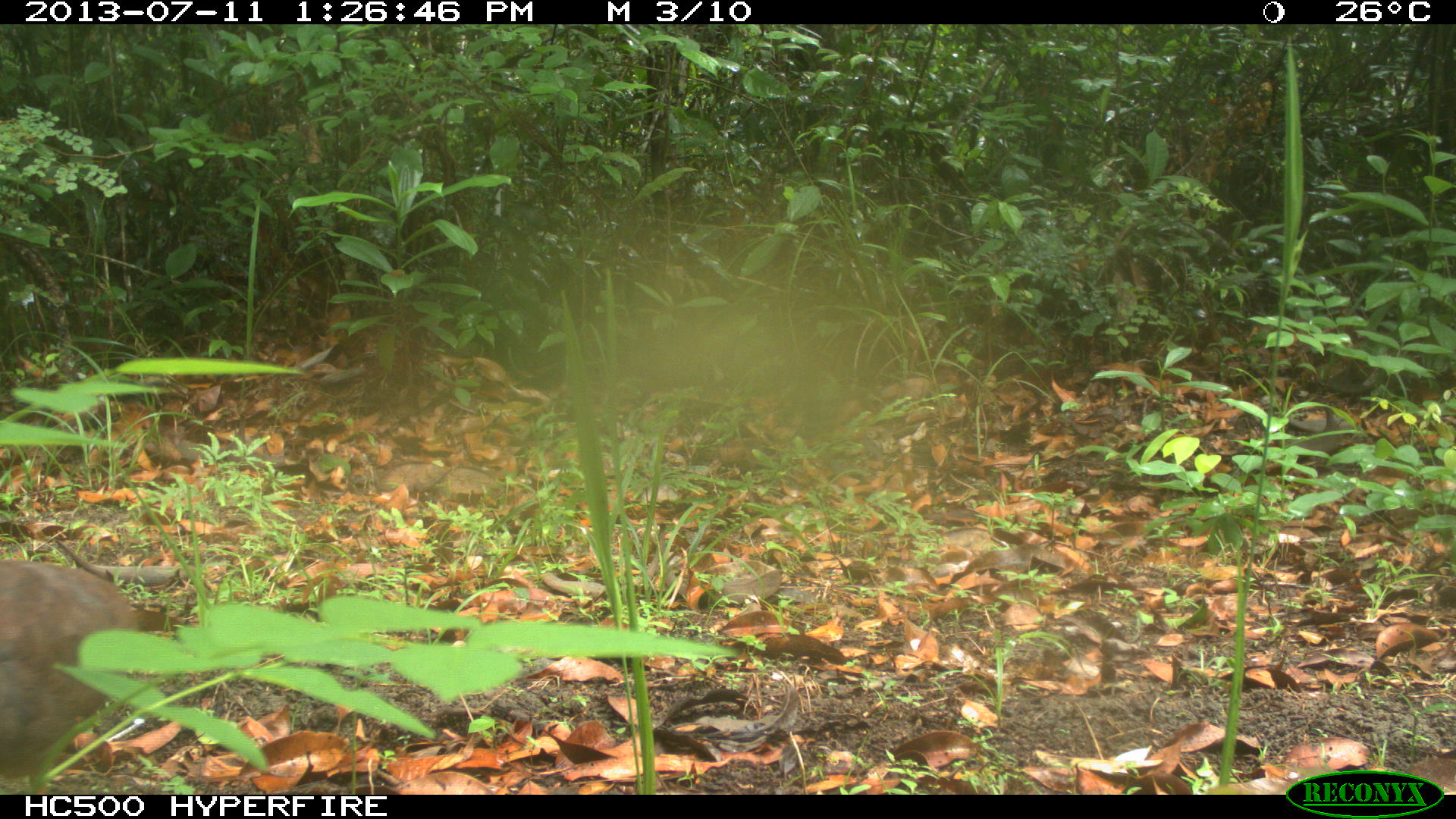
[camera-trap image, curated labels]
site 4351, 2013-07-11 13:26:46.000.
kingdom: Animalia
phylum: Chordata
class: Aves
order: Tinamiformes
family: Tinamidae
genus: Tinamus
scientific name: Tinamus major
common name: great tinamou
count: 1